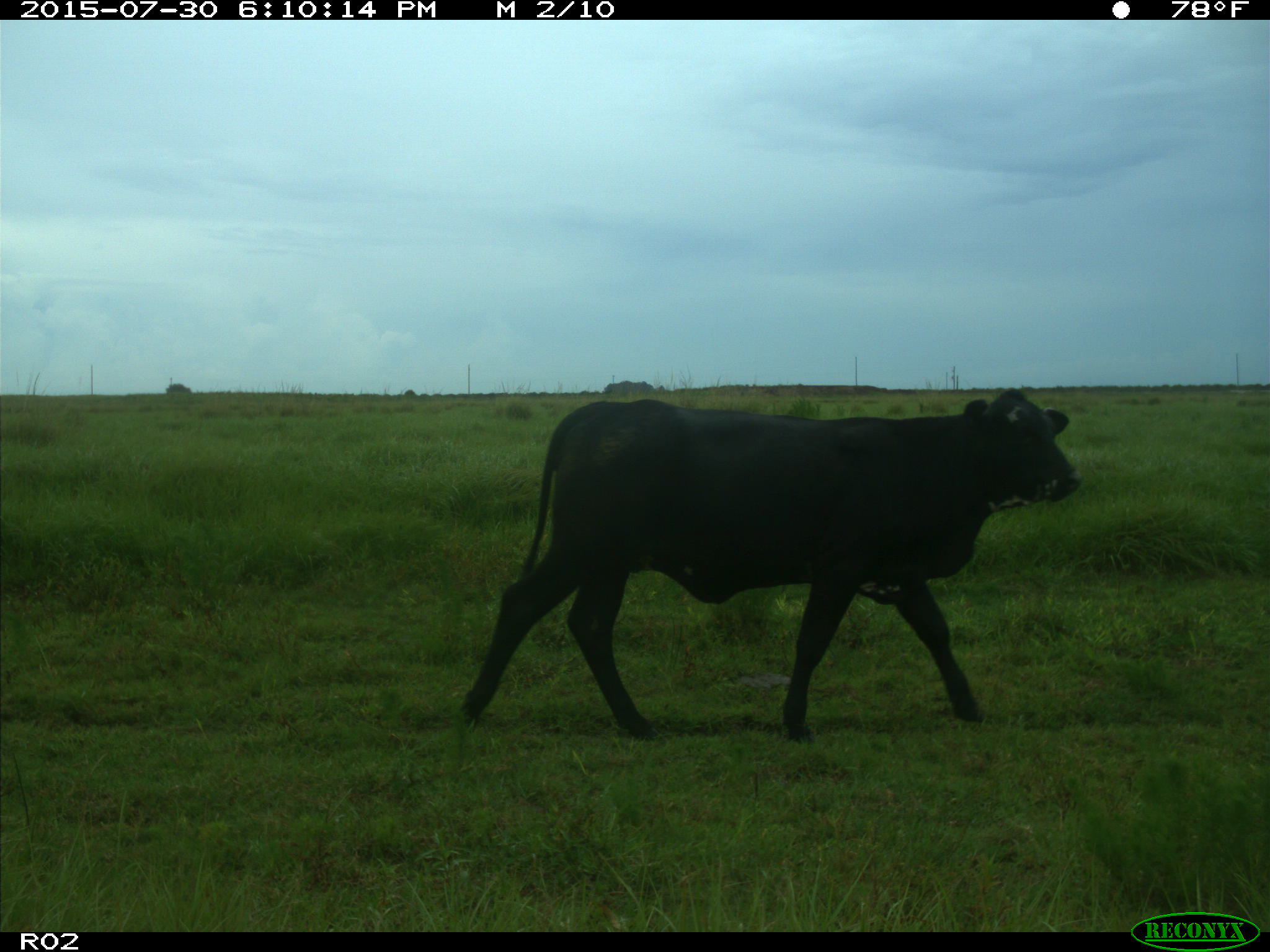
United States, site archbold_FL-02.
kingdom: Animalia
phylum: Chordata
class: Mammalia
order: Artiodactyla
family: Bovidae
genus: Bos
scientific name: Bos taurus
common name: domestic cow